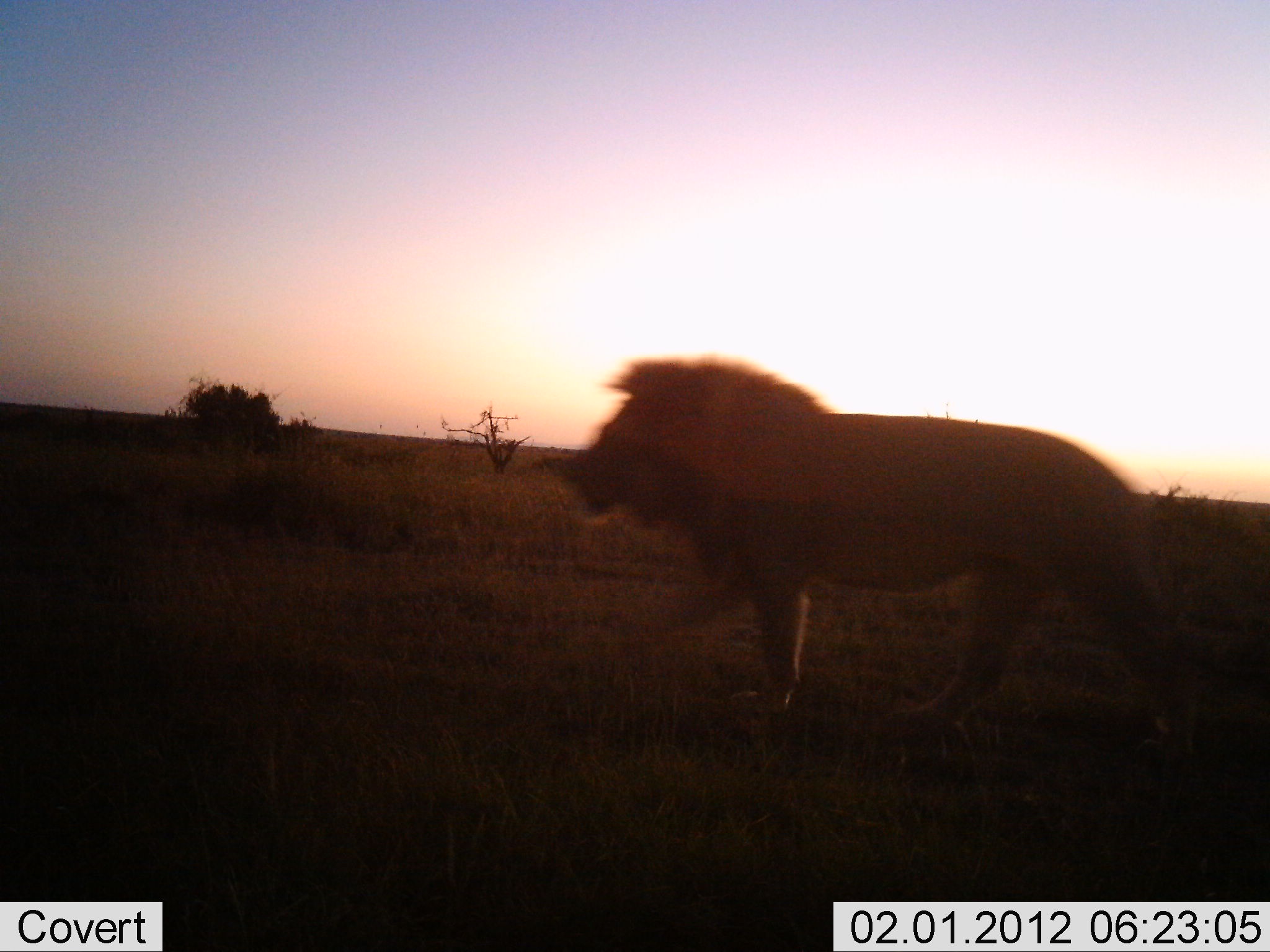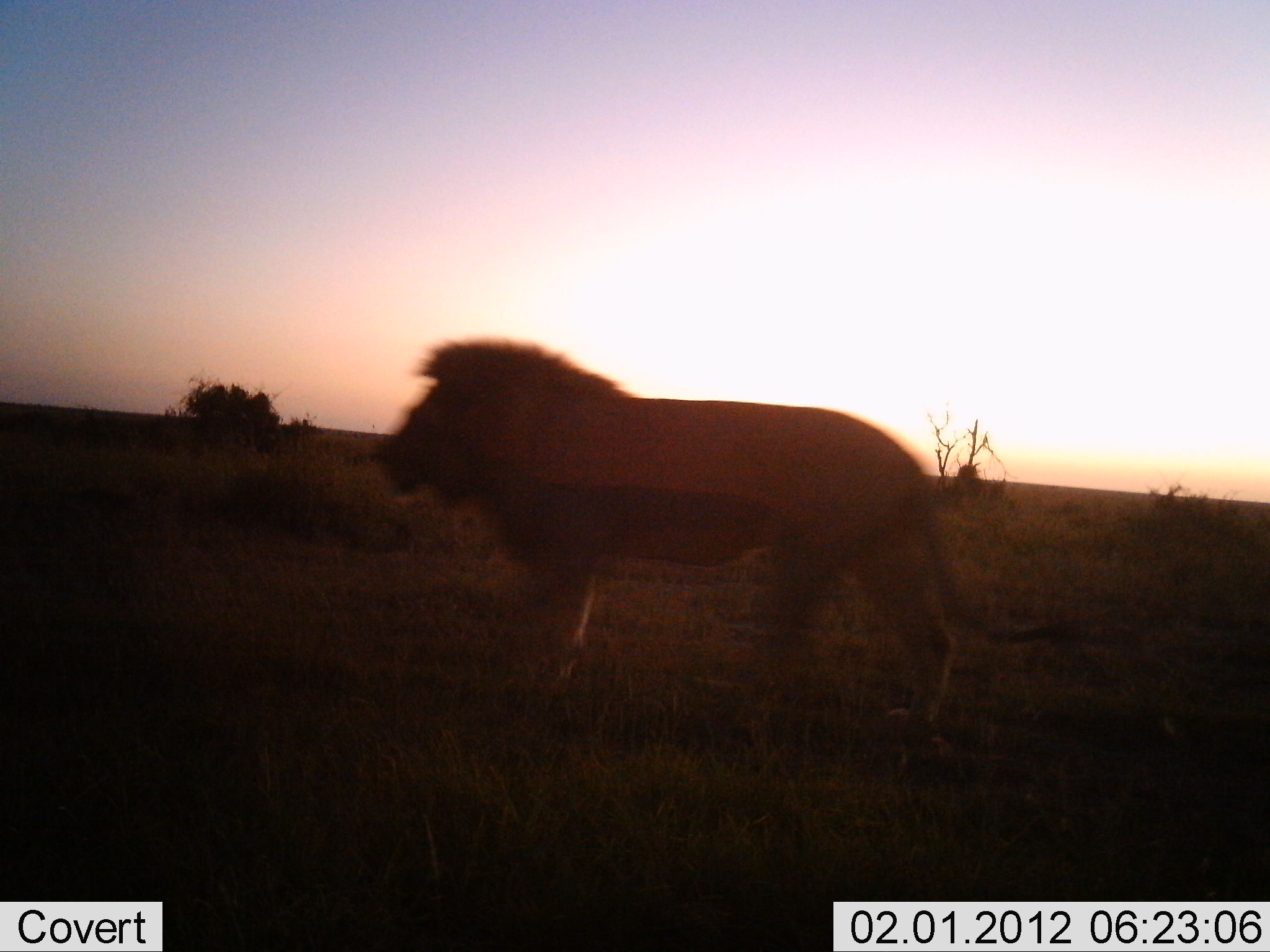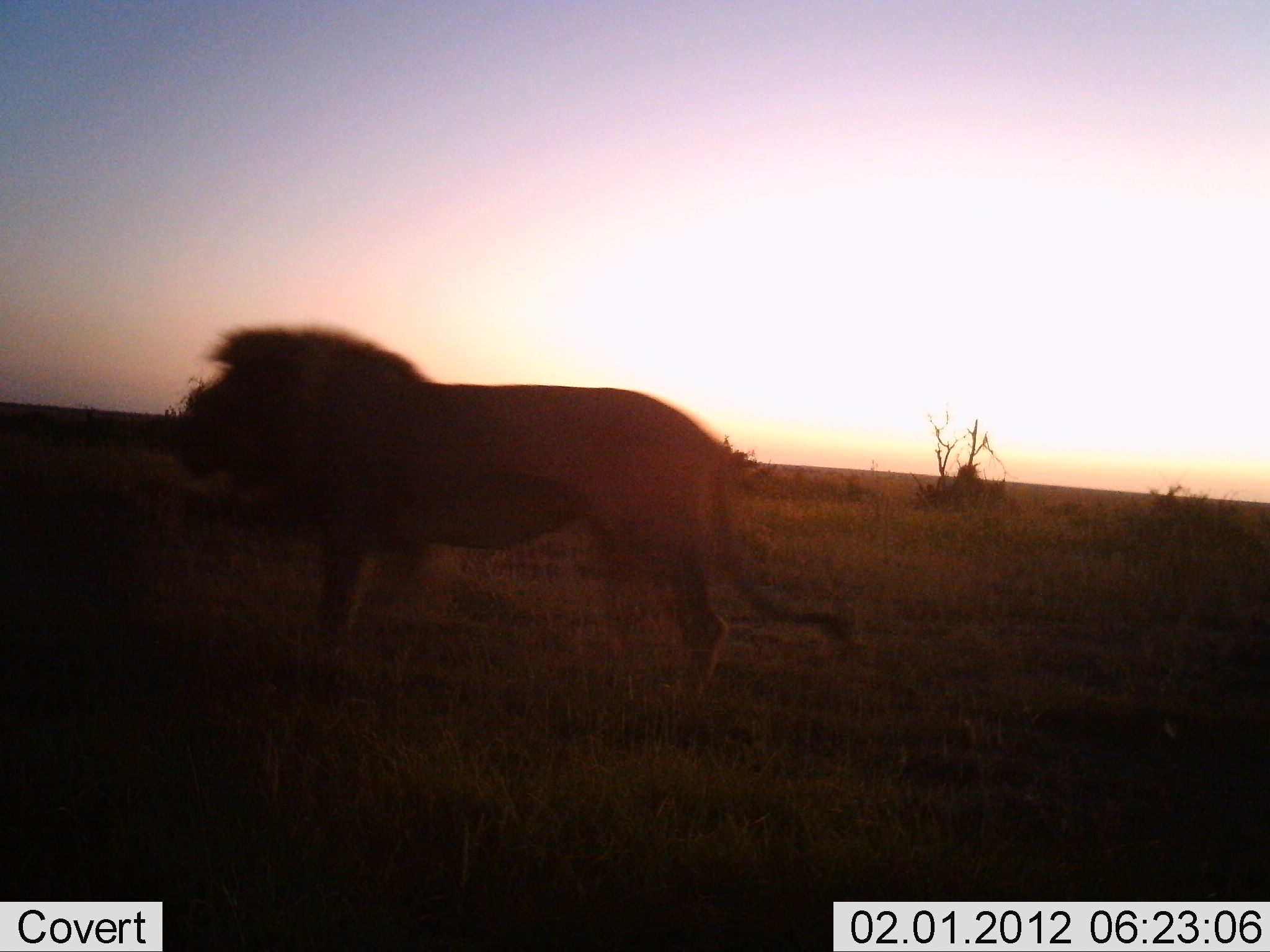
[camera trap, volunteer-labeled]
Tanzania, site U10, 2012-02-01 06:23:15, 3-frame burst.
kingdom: Animalia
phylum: Chordata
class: Mammalia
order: Carnivora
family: Felidae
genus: Panthera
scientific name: Panthera leo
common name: lion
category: lionmale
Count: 1.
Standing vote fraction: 4%.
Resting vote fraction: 0%.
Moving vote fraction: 96%.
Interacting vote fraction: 0%.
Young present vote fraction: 0%.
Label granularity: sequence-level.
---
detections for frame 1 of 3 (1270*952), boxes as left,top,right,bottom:
animal: 553,349,1239,751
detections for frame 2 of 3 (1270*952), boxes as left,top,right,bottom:
animal: 369,333,1091,774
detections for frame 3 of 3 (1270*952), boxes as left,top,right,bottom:
animal: 171,321,857,719